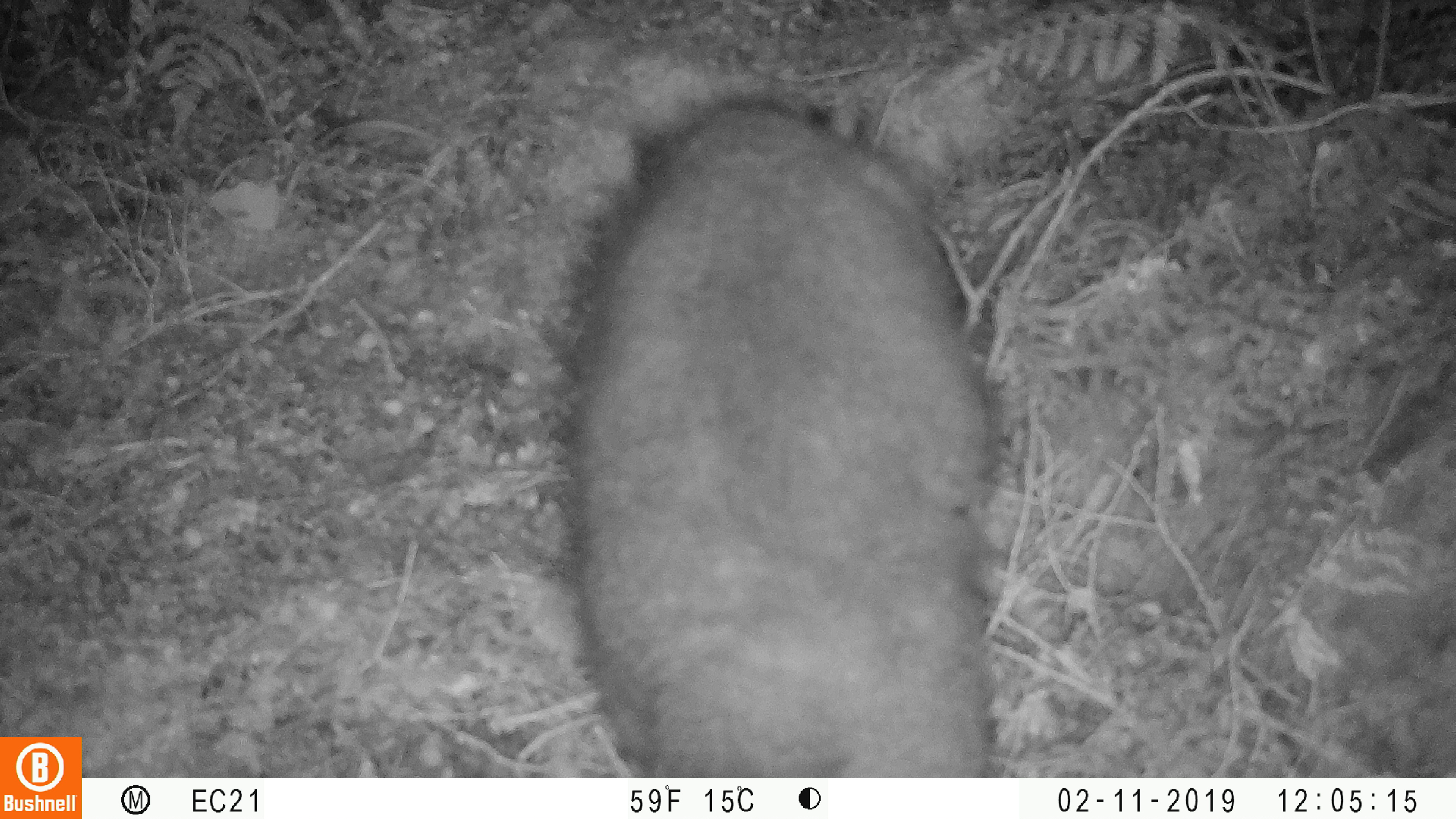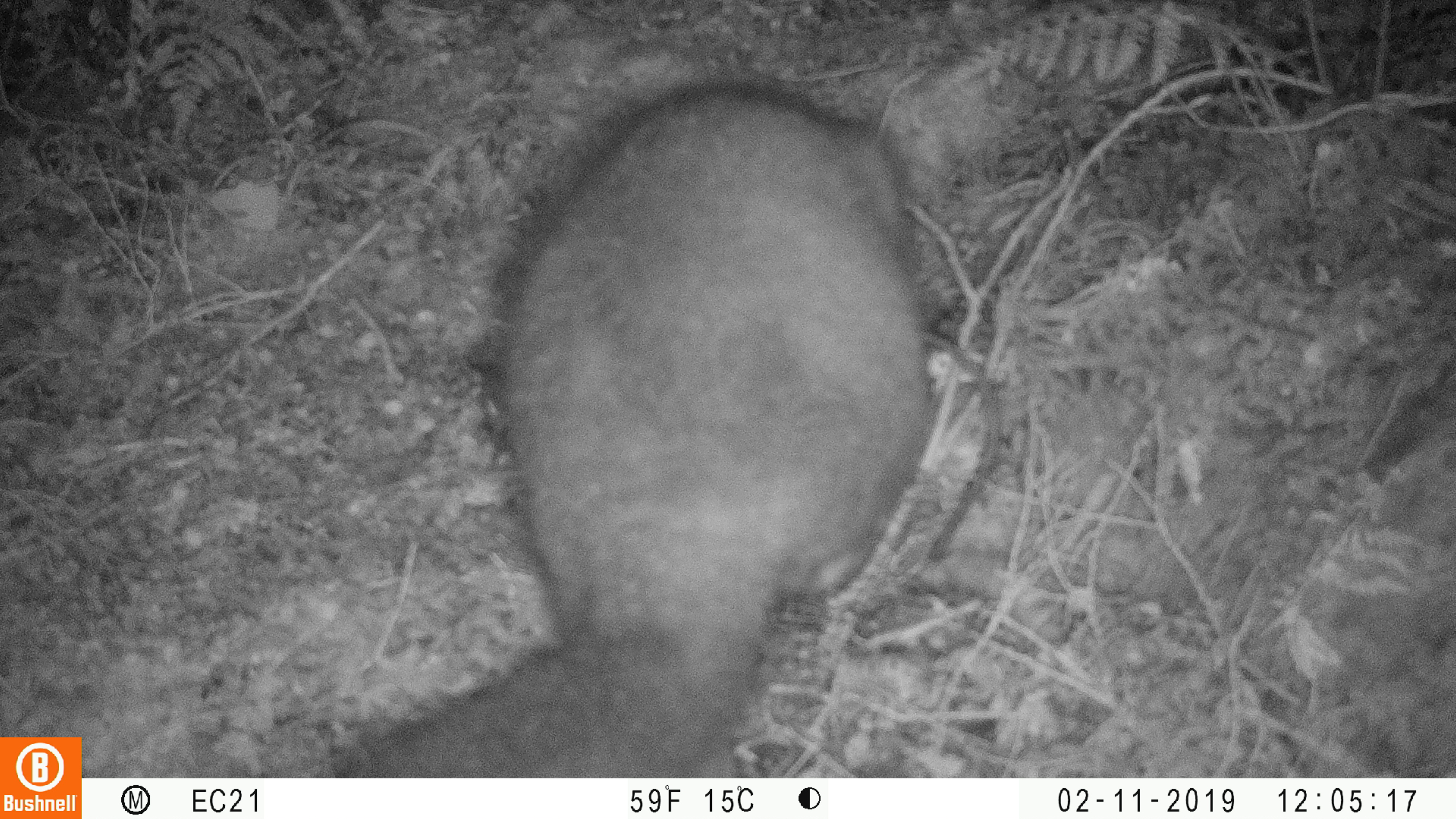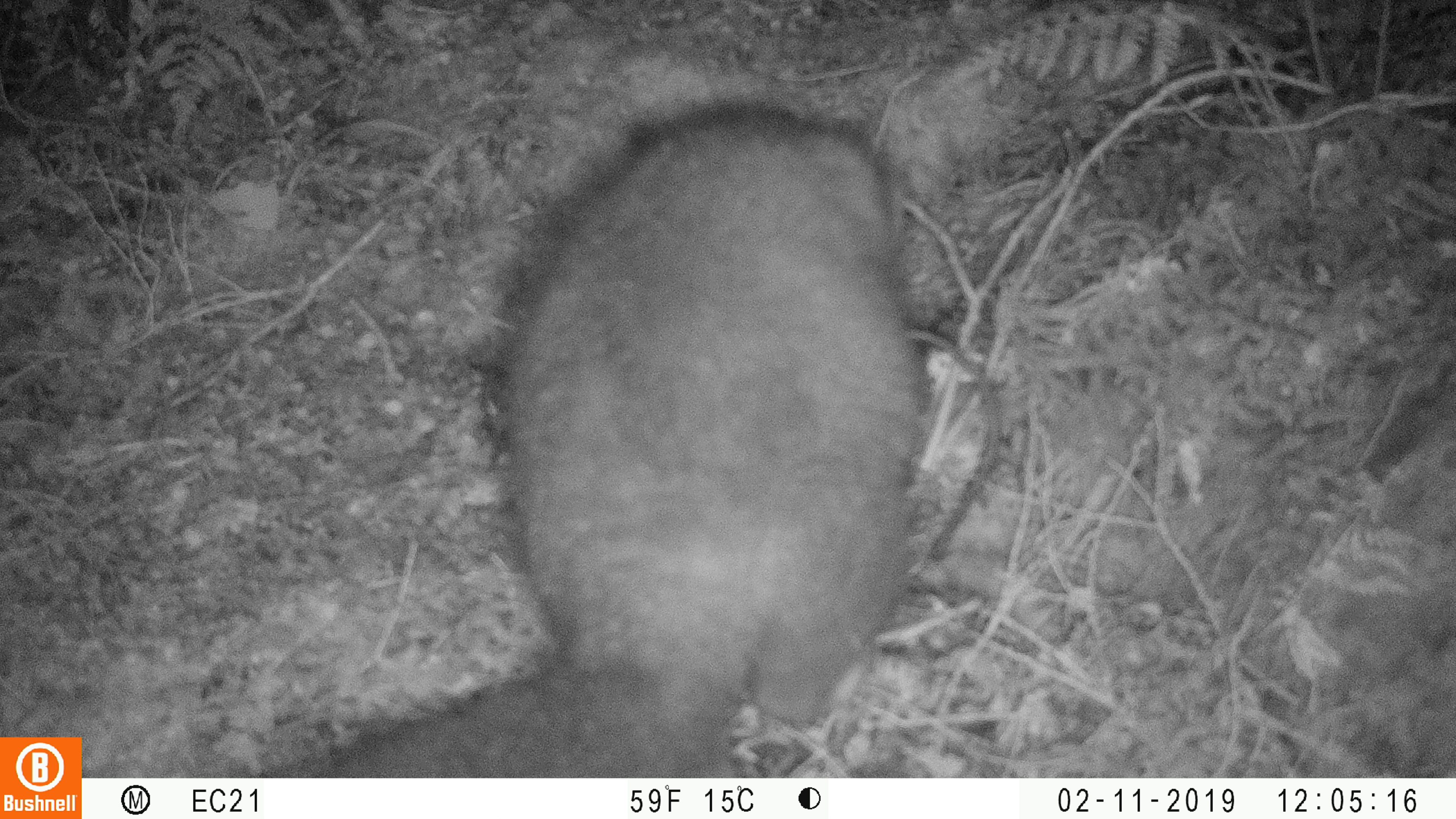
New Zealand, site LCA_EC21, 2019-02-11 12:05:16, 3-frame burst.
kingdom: Animalia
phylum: Chordata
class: Mammalia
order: Diprotodontia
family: Phalangeridae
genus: Trichosurus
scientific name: Trichosurus vulpecula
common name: common brushtail possum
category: possum